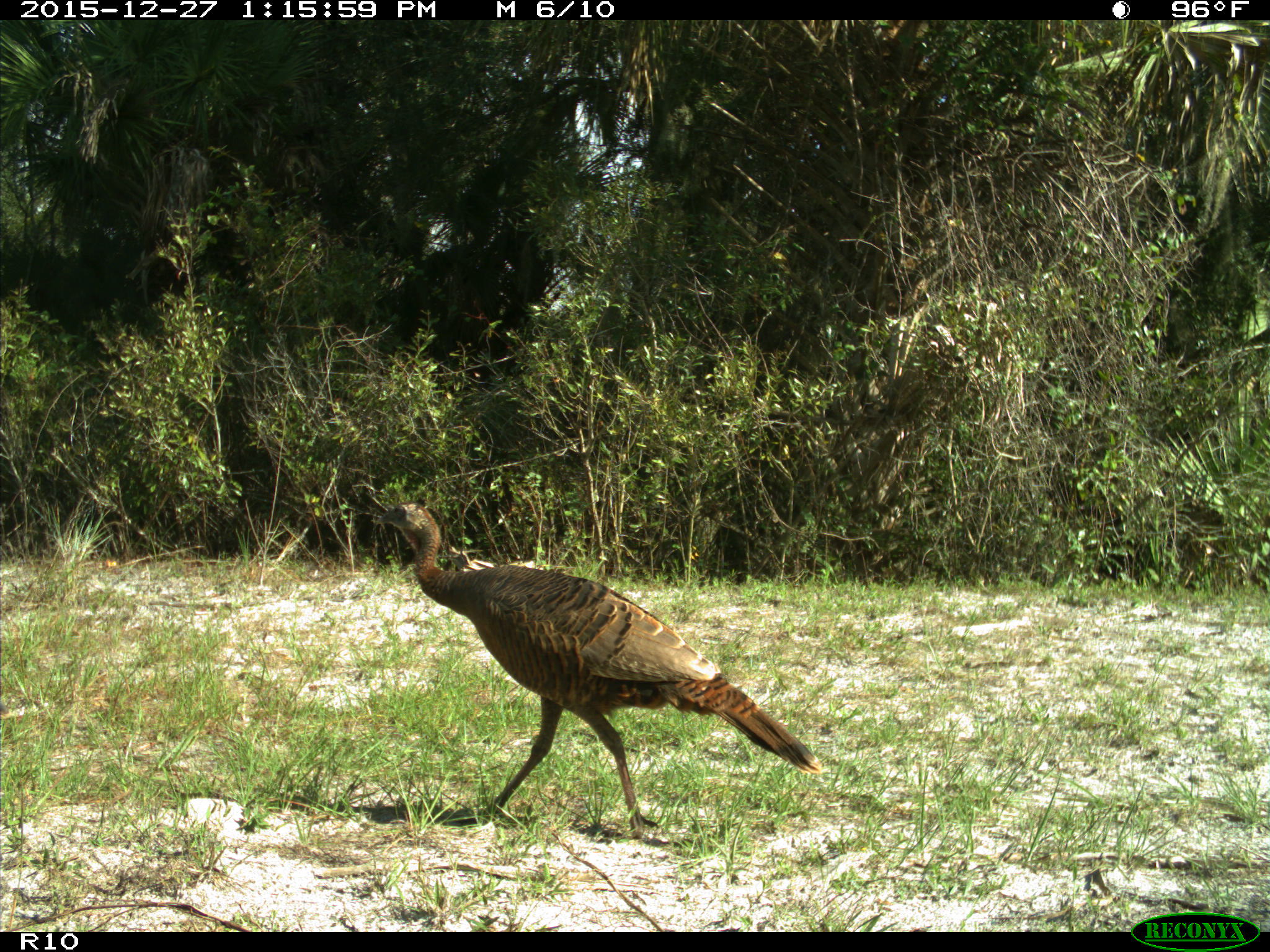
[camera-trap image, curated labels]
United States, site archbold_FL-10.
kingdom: Animalia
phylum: Chordata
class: Aves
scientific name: Aves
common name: birds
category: unidentified bird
Unidentified bird (birds) (Aves).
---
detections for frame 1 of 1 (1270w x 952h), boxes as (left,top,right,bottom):
animal: (373,499,824,841)